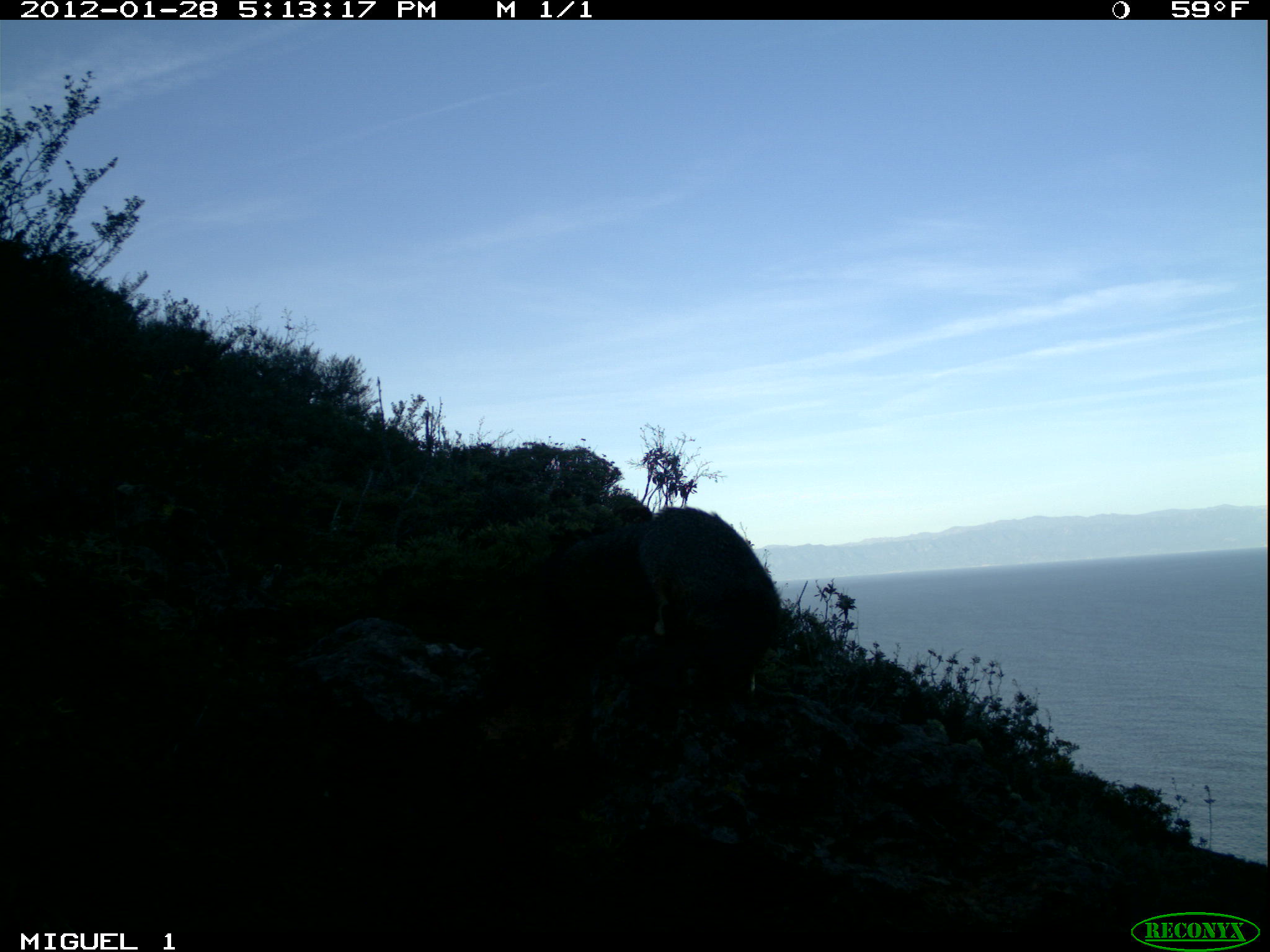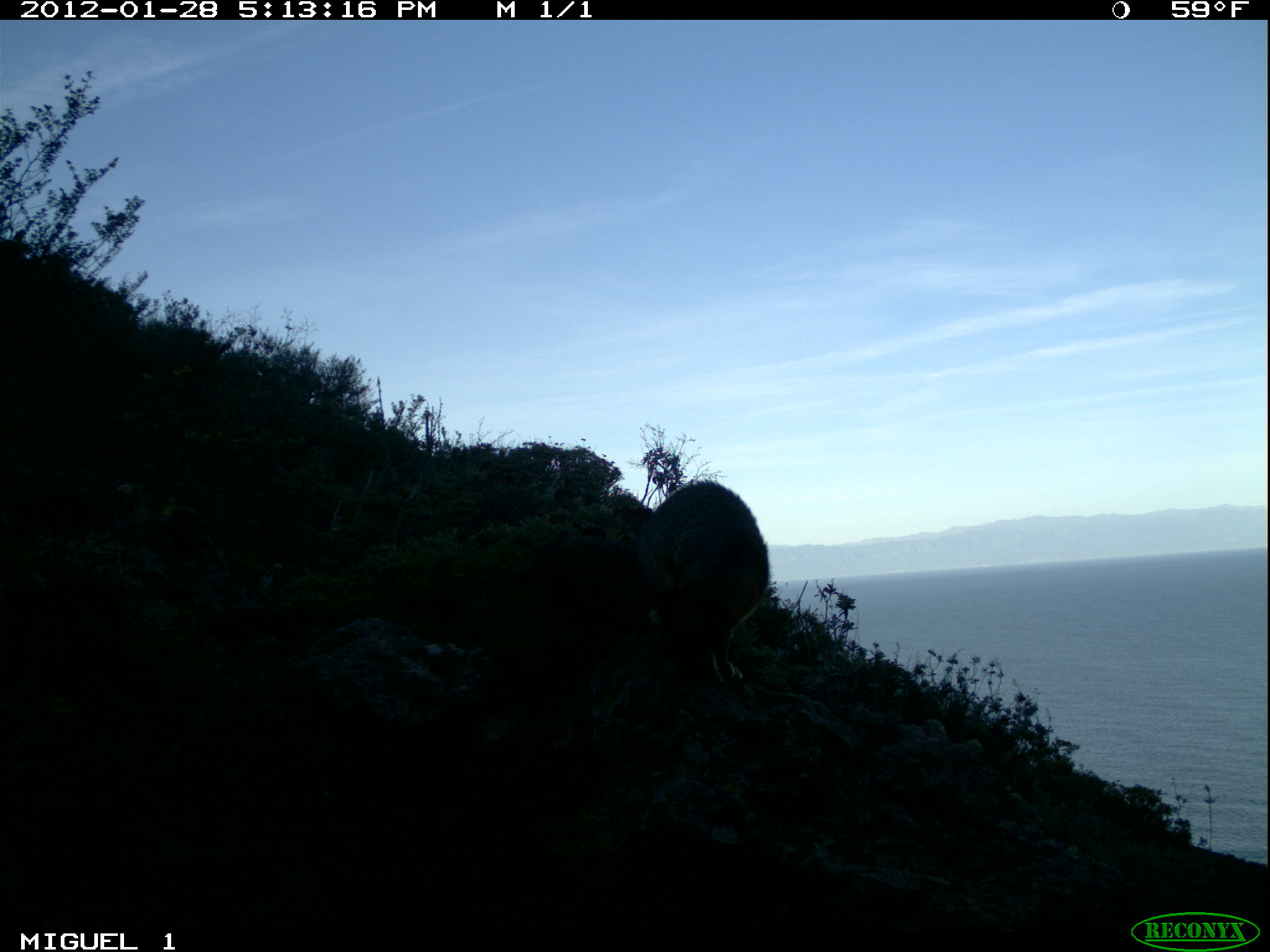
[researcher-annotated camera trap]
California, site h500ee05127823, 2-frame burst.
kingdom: Animalia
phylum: Chordata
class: Mammalia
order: Carnivora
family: Canidae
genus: Urocyon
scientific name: Urocyon littoralis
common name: island fox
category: fox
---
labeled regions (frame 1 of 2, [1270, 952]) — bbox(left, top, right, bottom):
fox: bbox(544, 507, 778, 707)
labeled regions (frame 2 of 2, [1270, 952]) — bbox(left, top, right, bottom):
fox: bbox(556, 481, 768, 686)